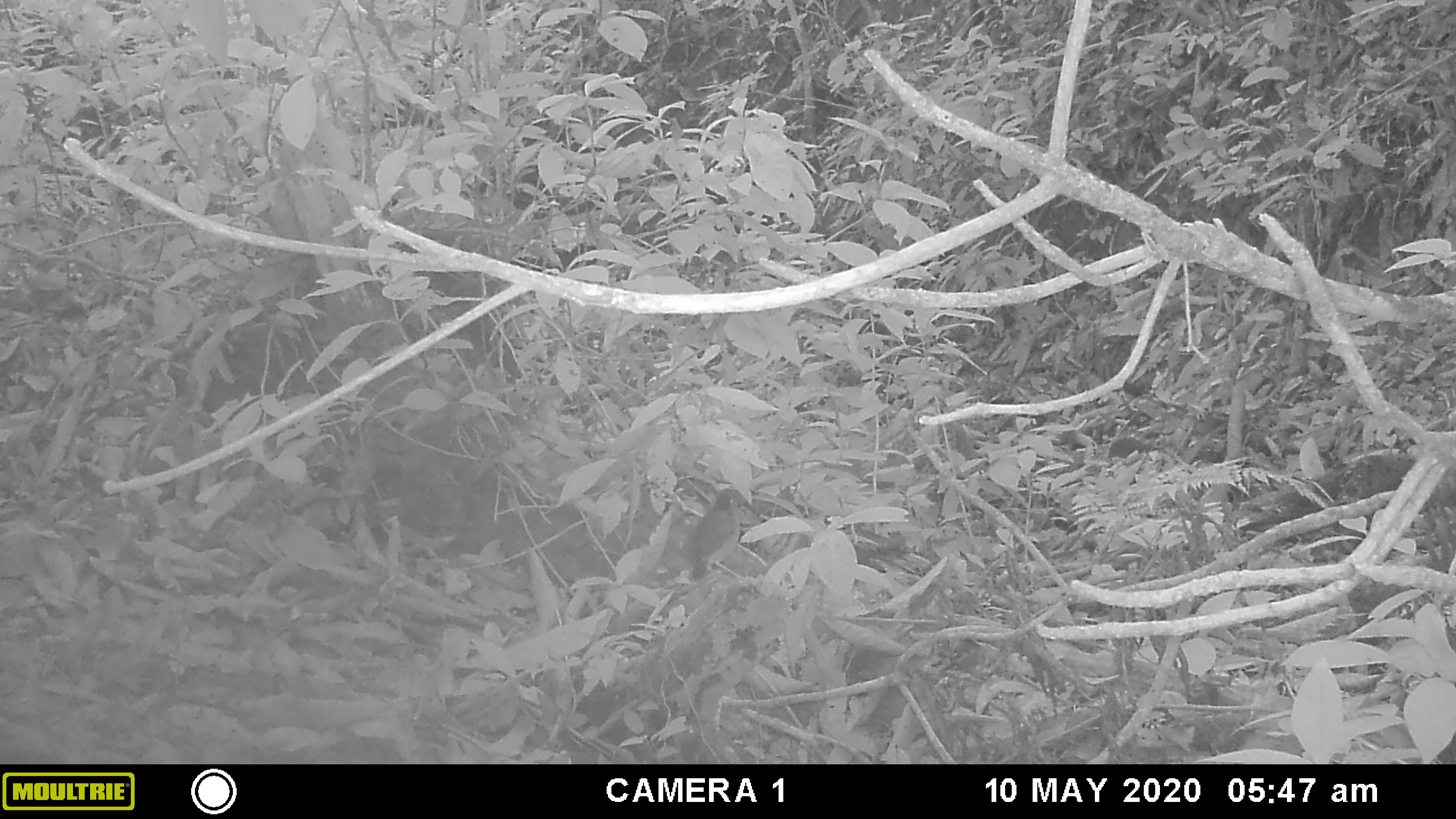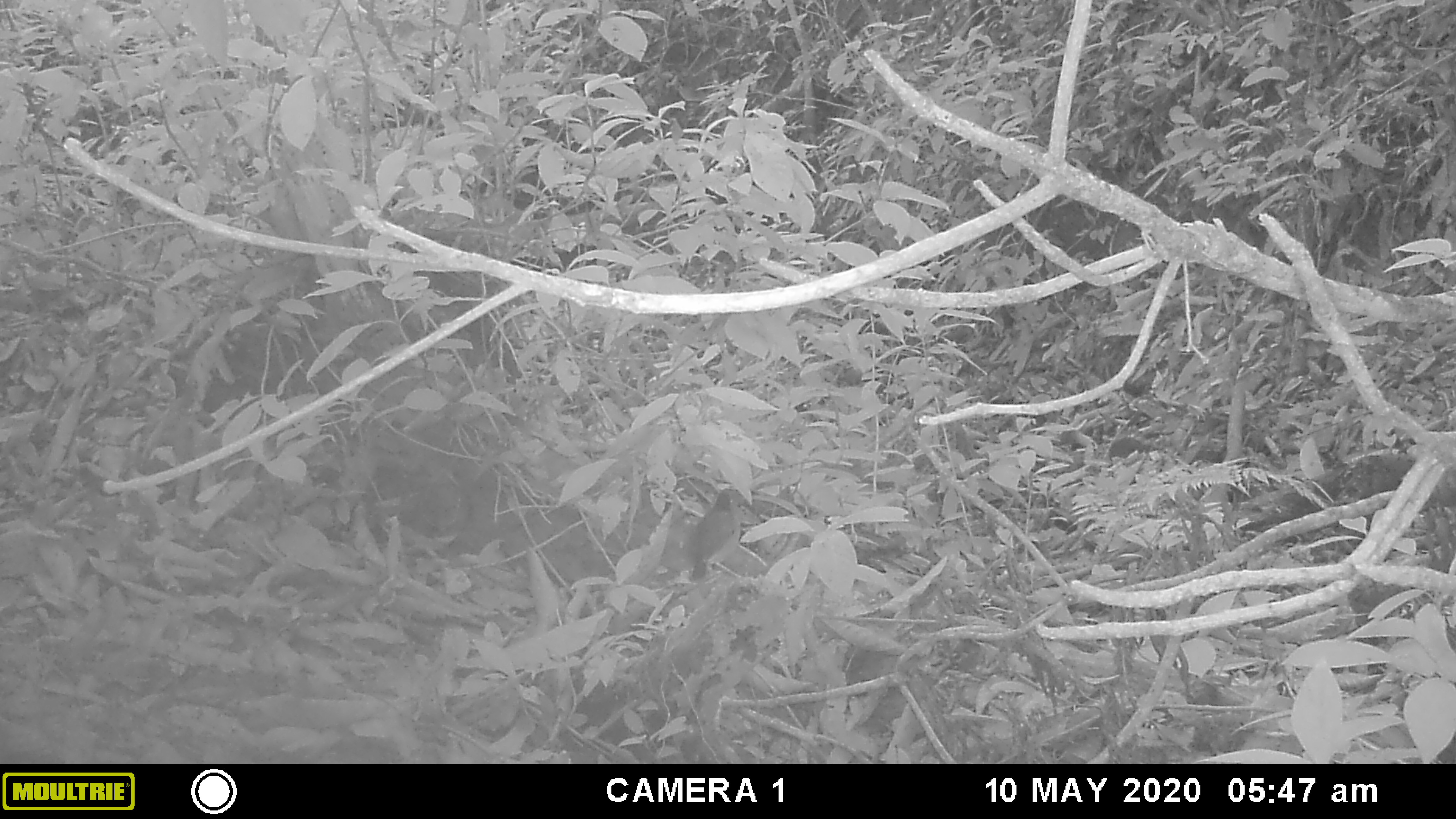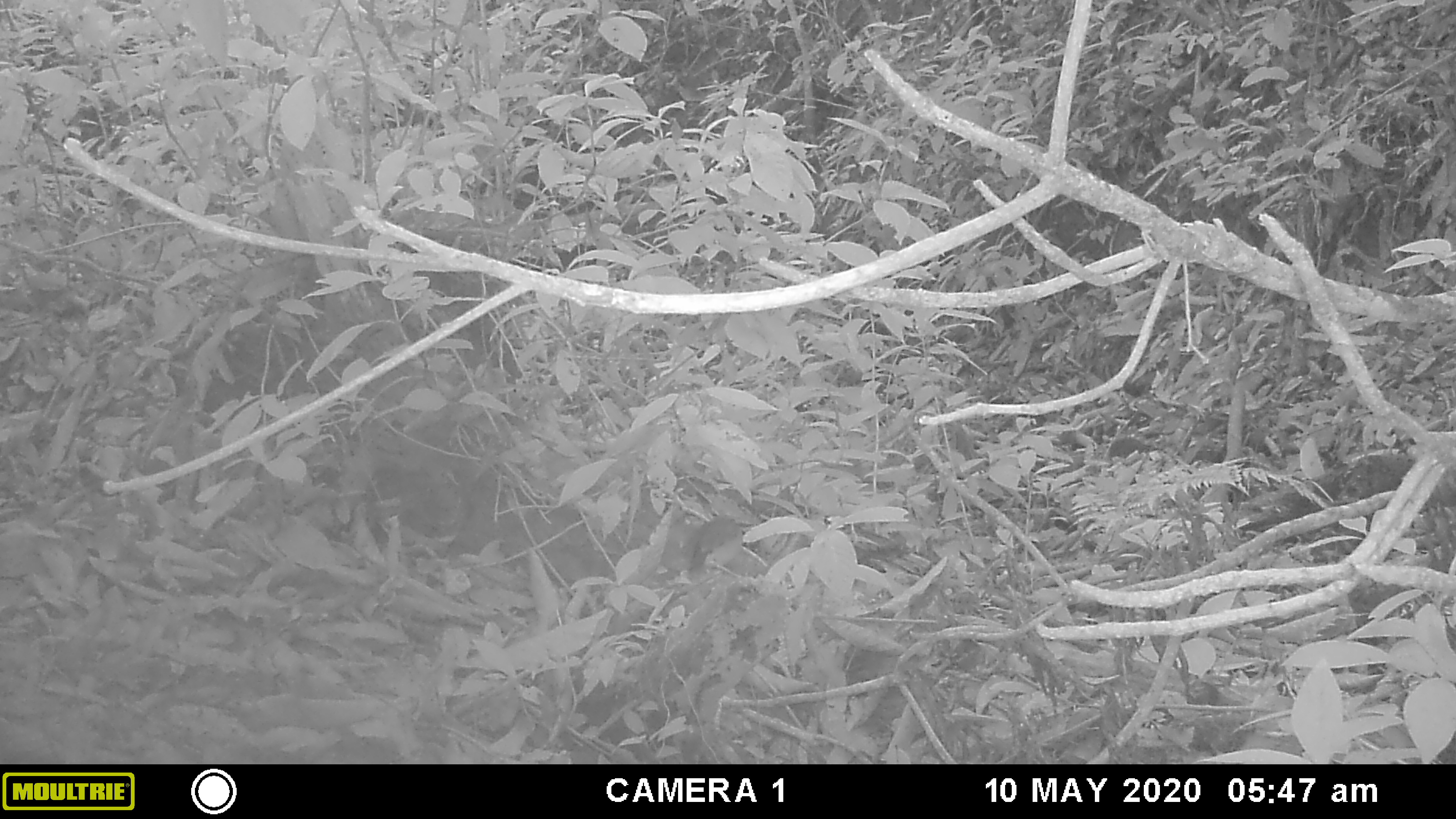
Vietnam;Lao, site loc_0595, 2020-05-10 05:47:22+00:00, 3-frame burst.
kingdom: Animalia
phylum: Chordata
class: Aves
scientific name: Aves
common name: bird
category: unidentified bird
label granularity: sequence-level